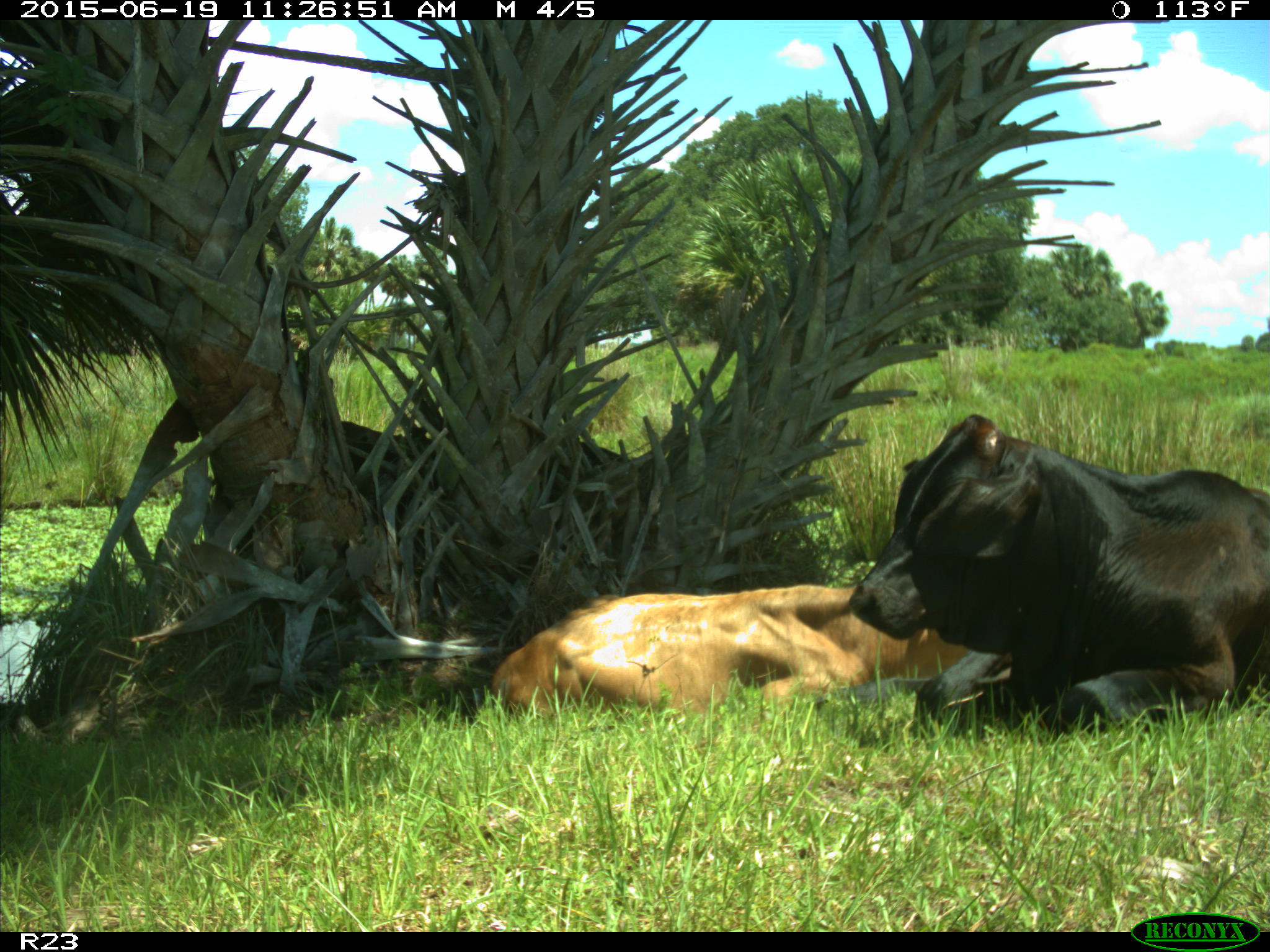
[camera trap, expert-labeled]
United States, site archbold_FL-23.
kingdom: Animalia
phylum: Chordata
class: Mammalia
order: Artiodactyla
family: Bovidae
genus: Bos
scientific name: Bos taurus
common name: domestic cow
Bos taurus (domestic cow).